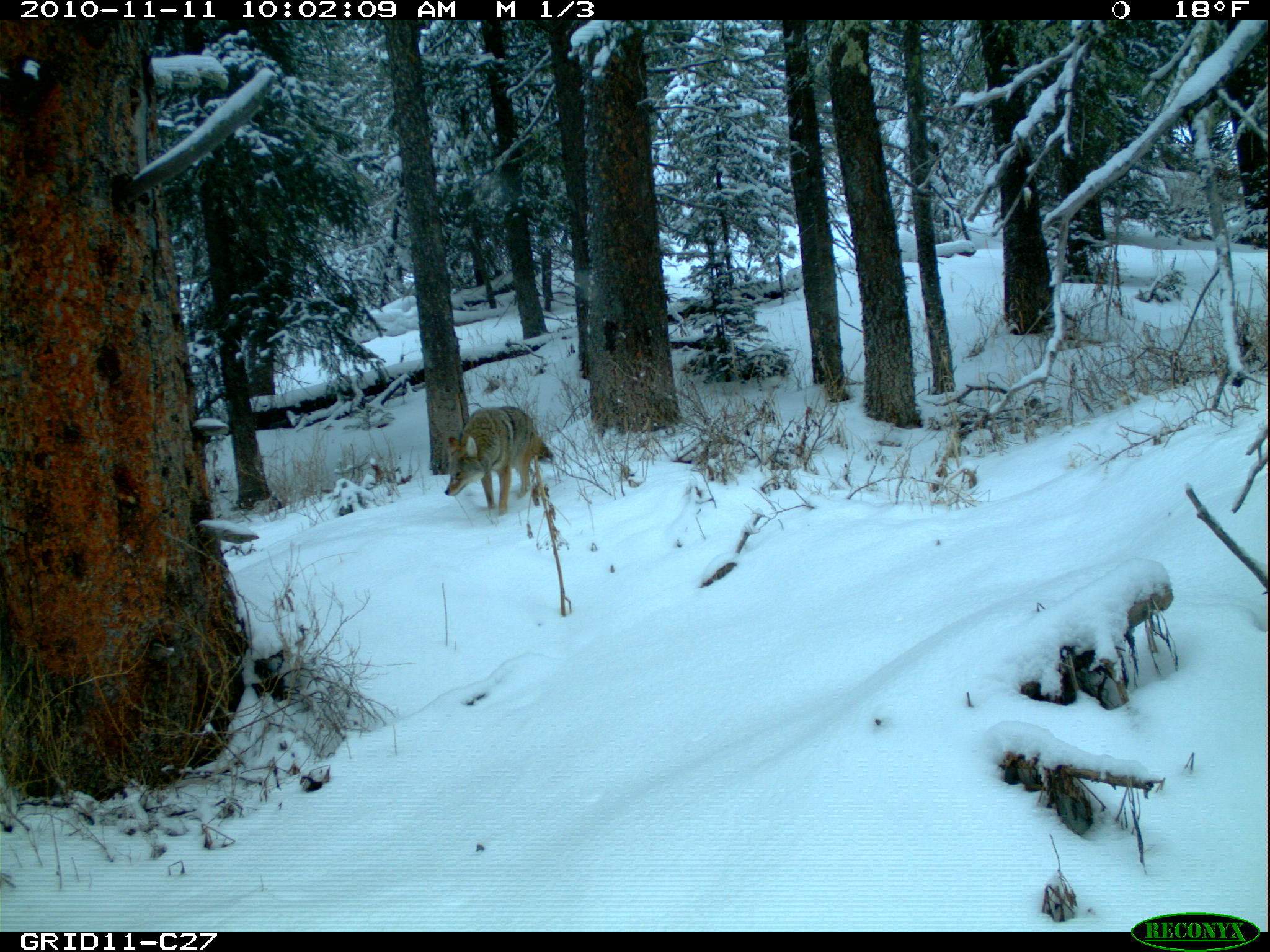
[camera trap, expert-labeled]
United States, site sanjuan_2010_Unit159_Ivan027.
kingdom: Animalia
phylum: Chordata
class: Mammalia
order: Carnivora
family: Canidae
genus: Canis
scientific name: Canis latrans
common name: coyote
Canis latrans (coyote).